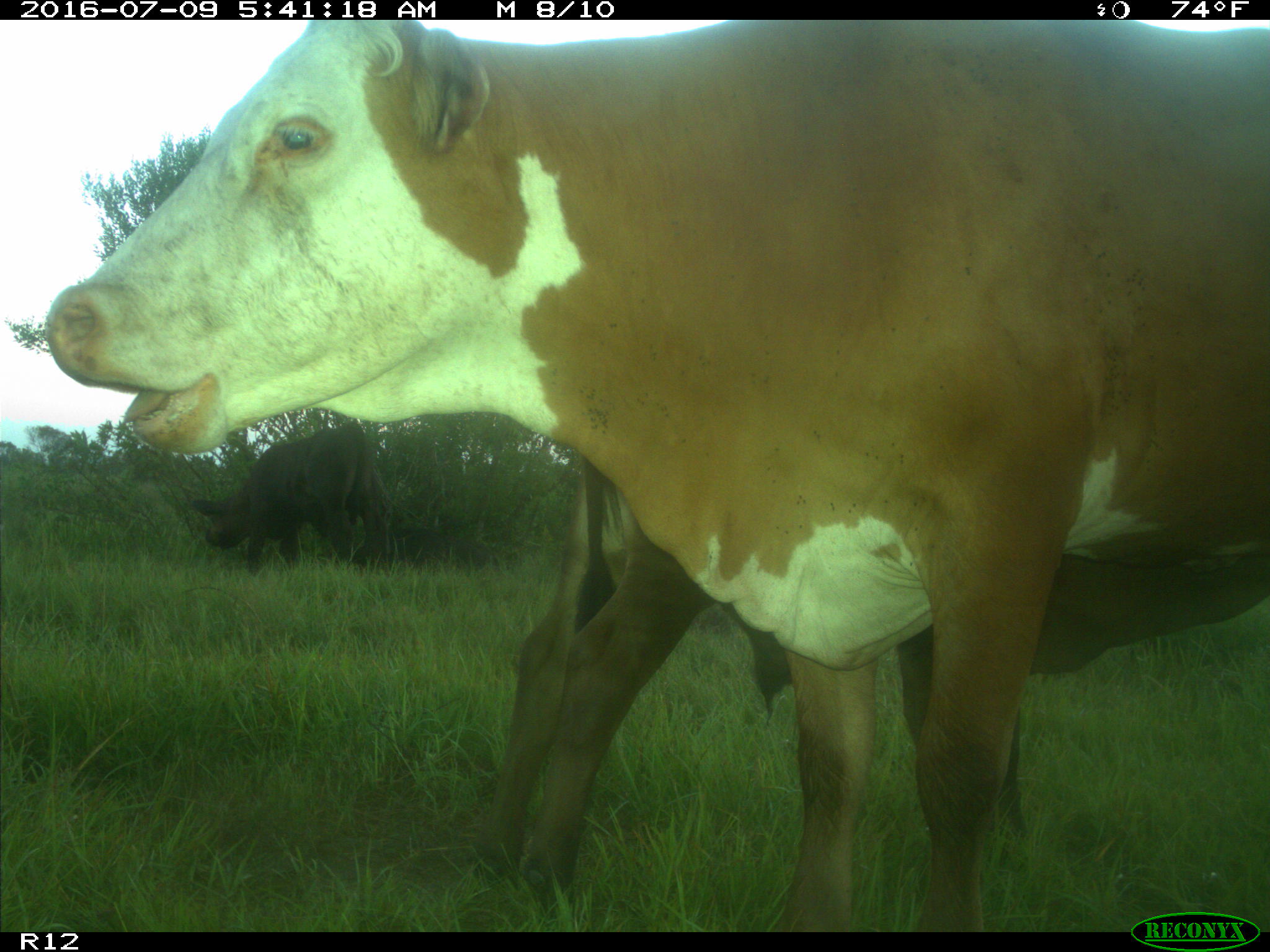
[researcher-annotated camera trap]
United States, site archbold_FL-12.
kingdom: Animalia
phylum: Chordata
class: Mammalia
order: Artiodactyla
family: Bovidae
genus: Bos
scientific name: Bos taurus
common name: domestic cow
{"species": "Bos taurus (domestic cow)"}